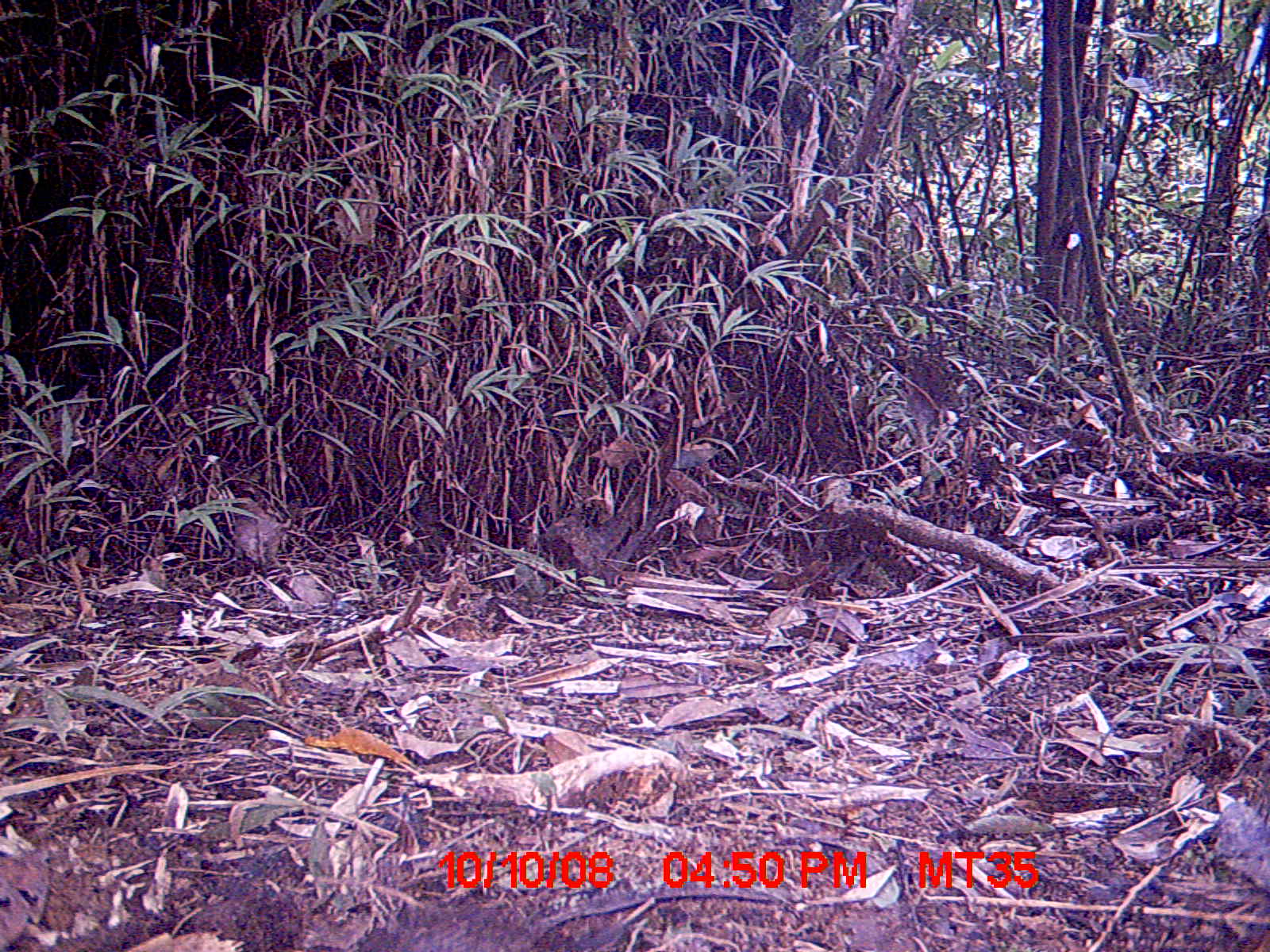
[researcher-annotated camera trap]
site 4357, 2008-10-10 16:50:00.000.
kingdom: Animalia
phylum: Chordata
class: Mammalia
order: Rodentia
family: Muridae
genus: Rattus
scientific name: Rattus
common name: rodent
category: unknown rat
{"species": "unknown rat (rodent) (Rattus)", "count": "1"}